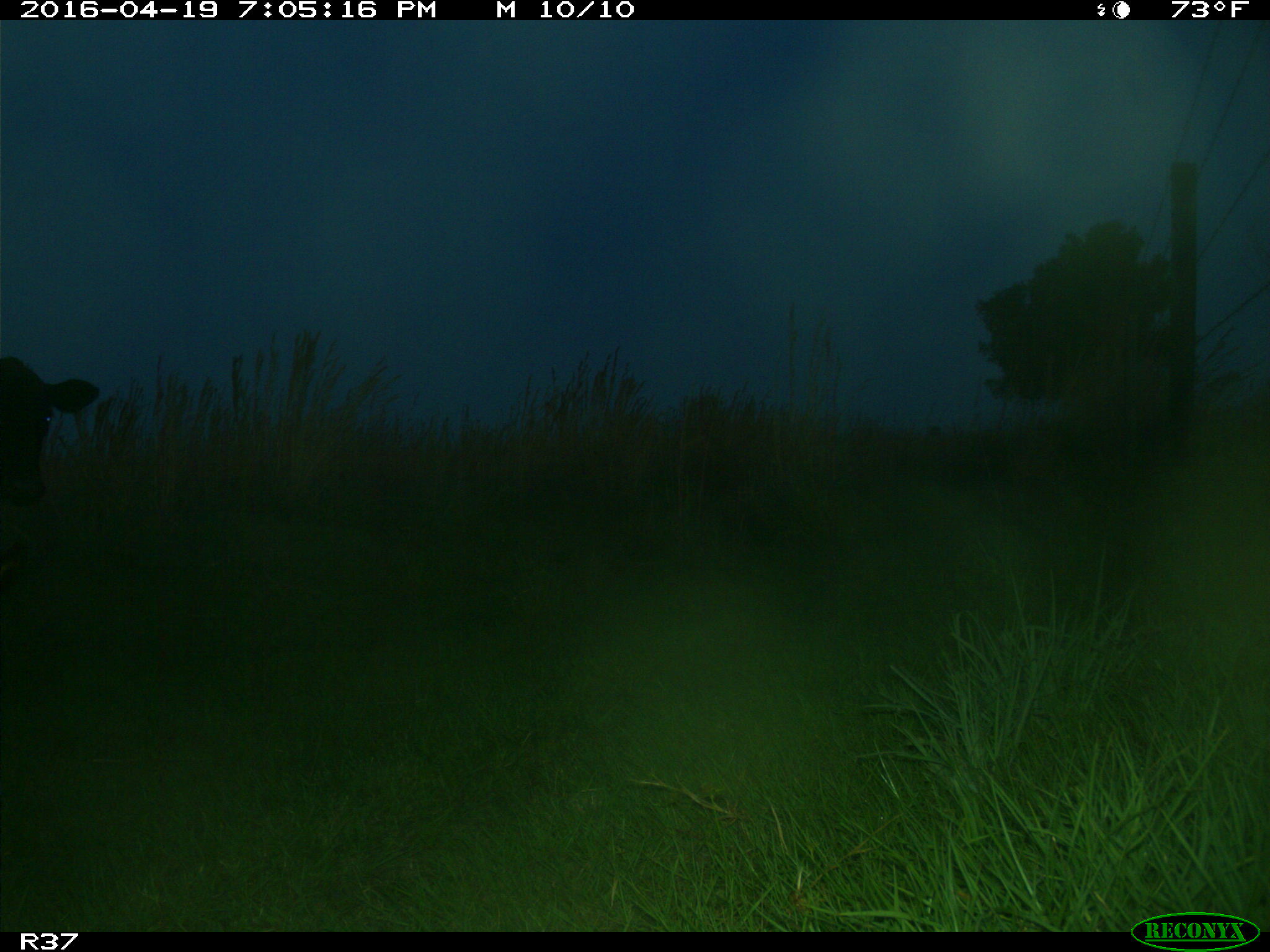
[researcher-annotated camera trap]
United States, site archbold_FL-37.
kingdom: Animalia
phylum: Chordata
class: Mammalia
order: Artiodactyla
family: Bovidae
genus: Bos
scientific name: Bos taurus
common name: domestic cow